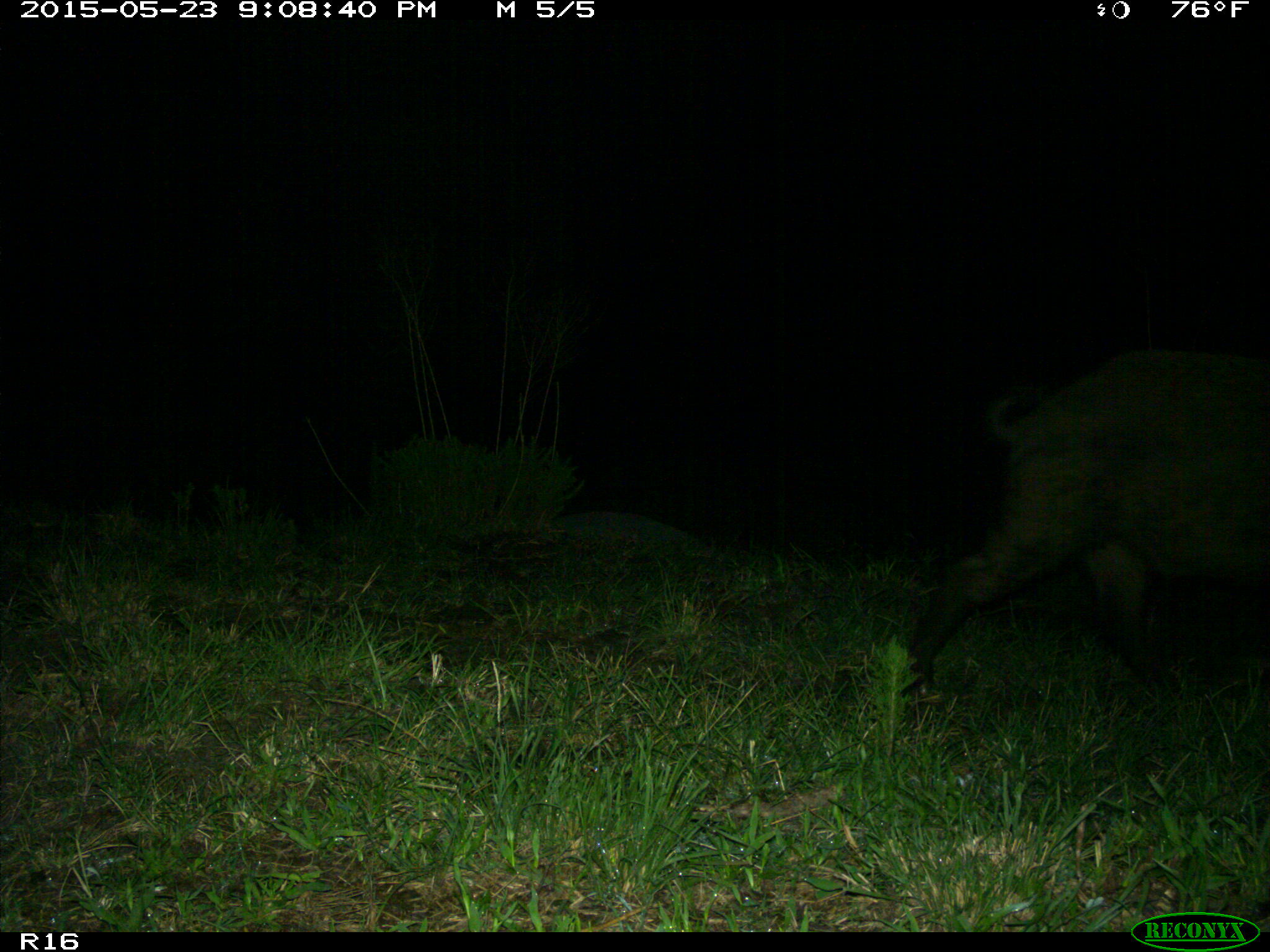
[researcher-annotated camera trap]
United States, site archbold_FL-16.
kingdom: Animalia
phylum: Chordata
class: Mammalia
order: Artiodactyla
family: Suidae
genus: Sus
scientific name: Sus scrofa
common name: wild boar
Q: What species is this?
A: Sus scrofa (wild boar).